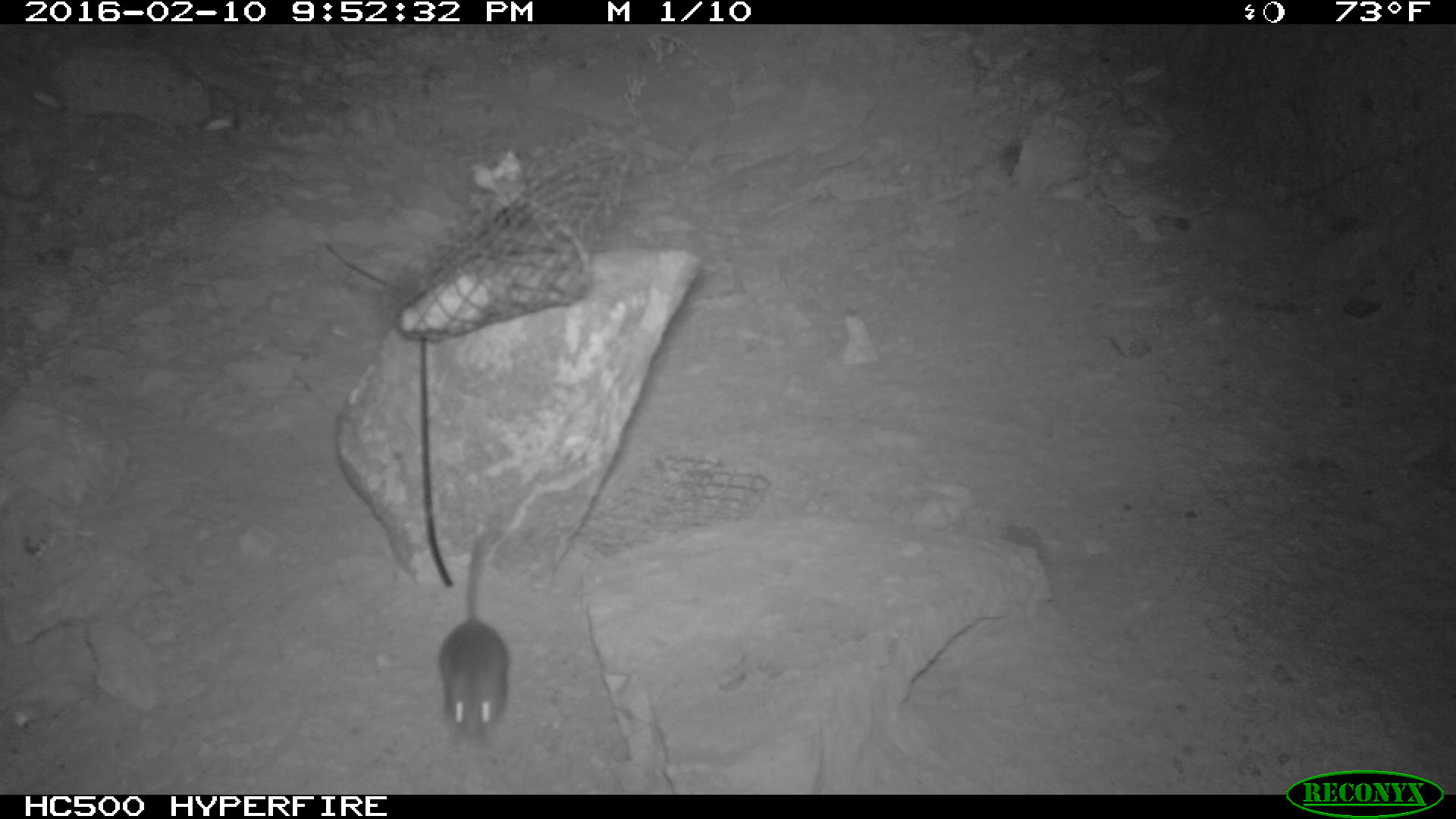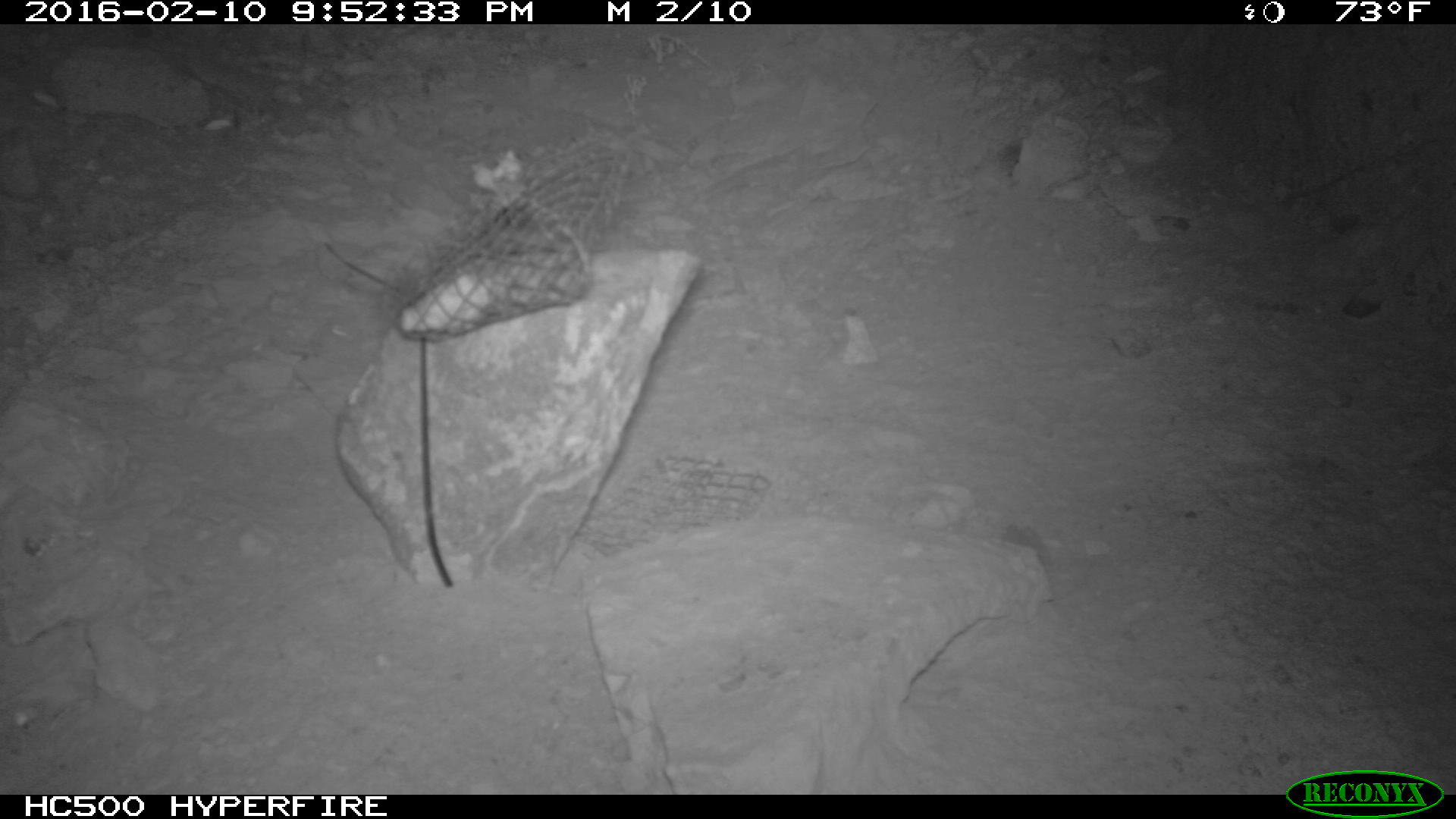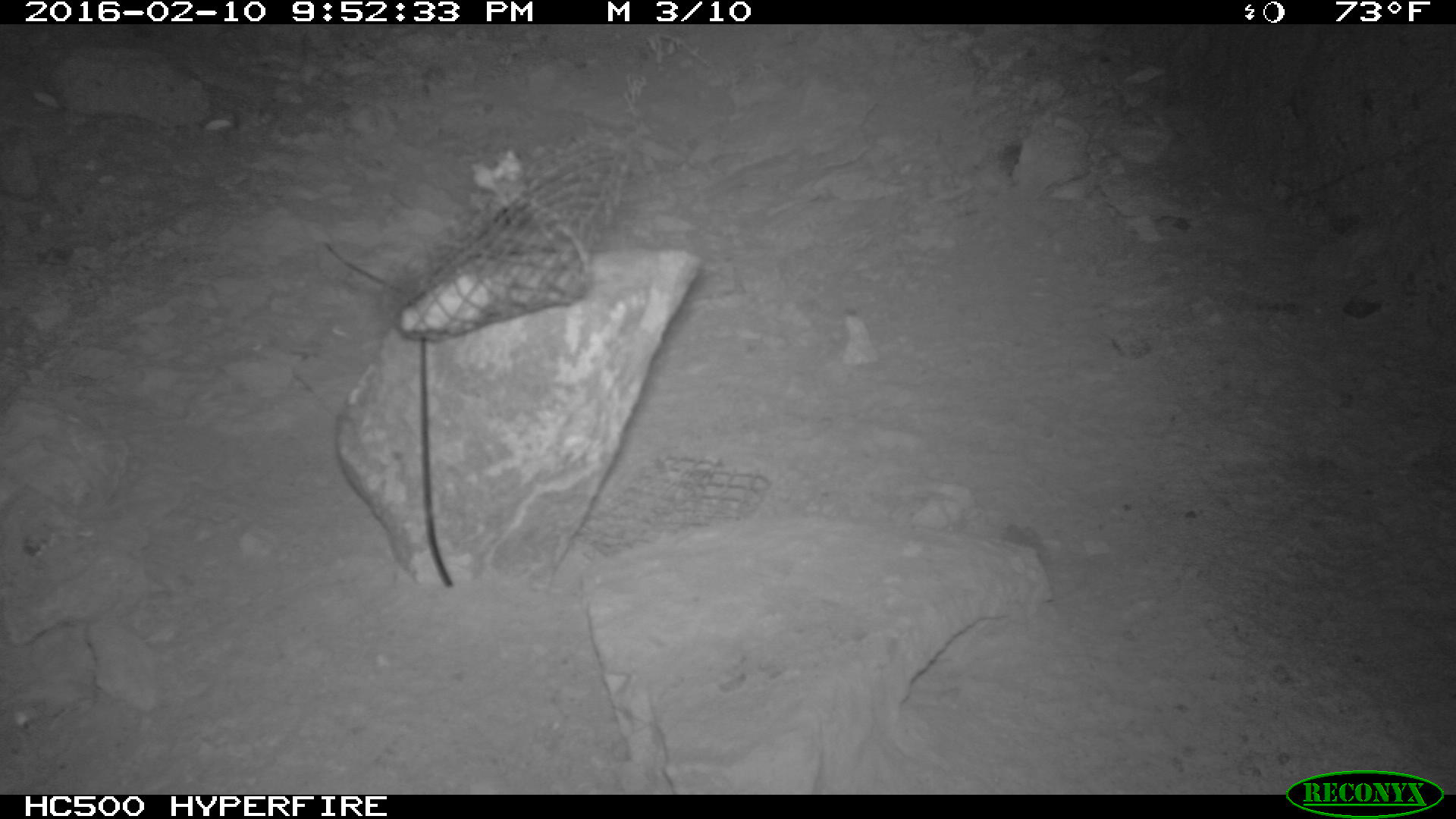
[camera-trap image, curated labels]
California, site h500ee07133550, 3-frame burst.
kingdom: Animalia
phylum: Chordata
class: Mammalia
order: Rodentia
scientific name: Rodentia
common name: rodent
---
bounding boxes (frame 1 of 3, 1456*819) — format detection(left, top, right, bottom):
rodent: detection(437, 521, 507, 753)